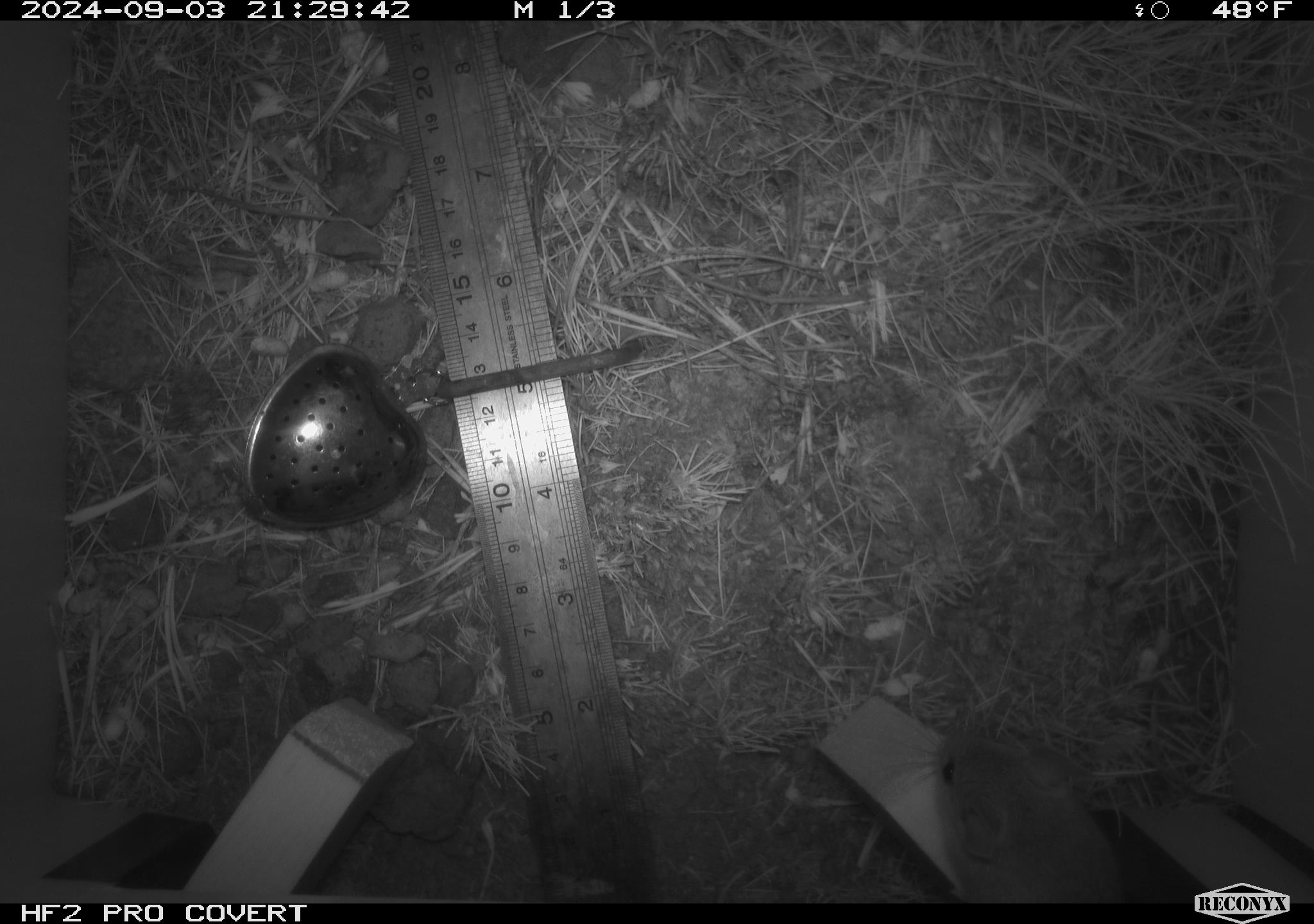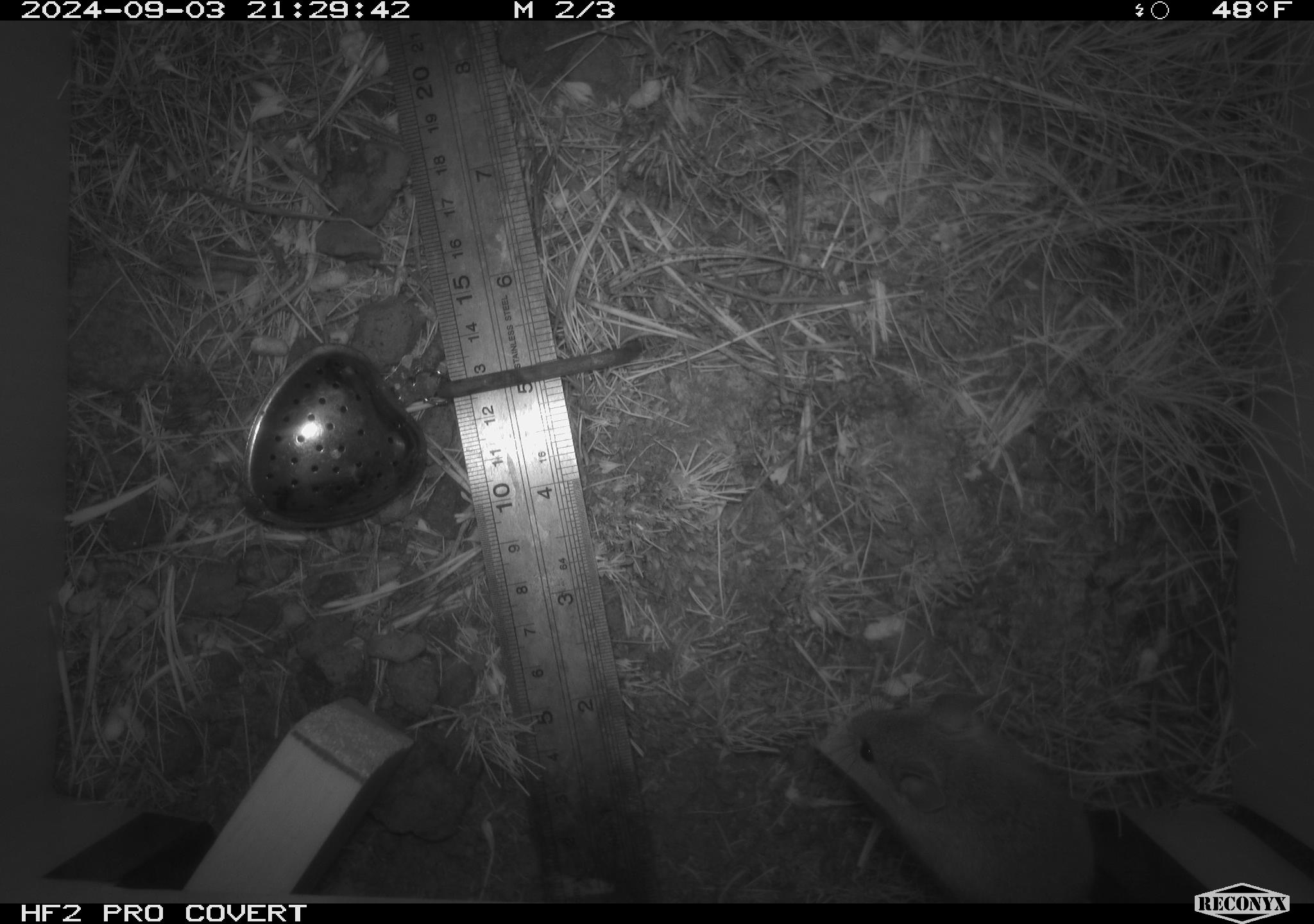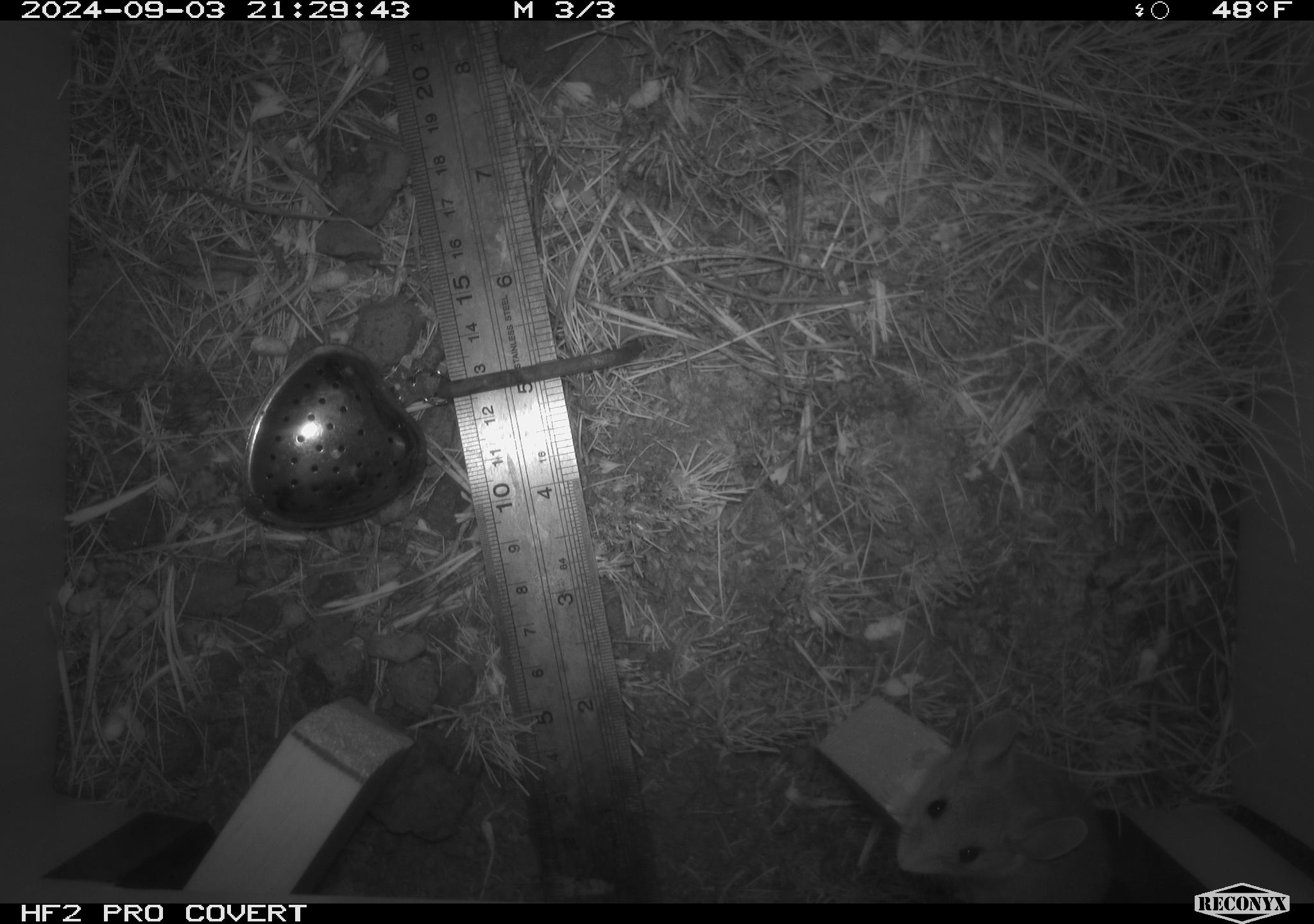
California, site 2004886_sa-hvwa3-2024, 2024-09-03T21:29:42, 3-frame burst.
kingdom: Animalia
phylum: Chordata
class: Mammalia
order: Rodentia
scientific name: Rodentia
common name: mouse species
Mouse species (Rodentia).